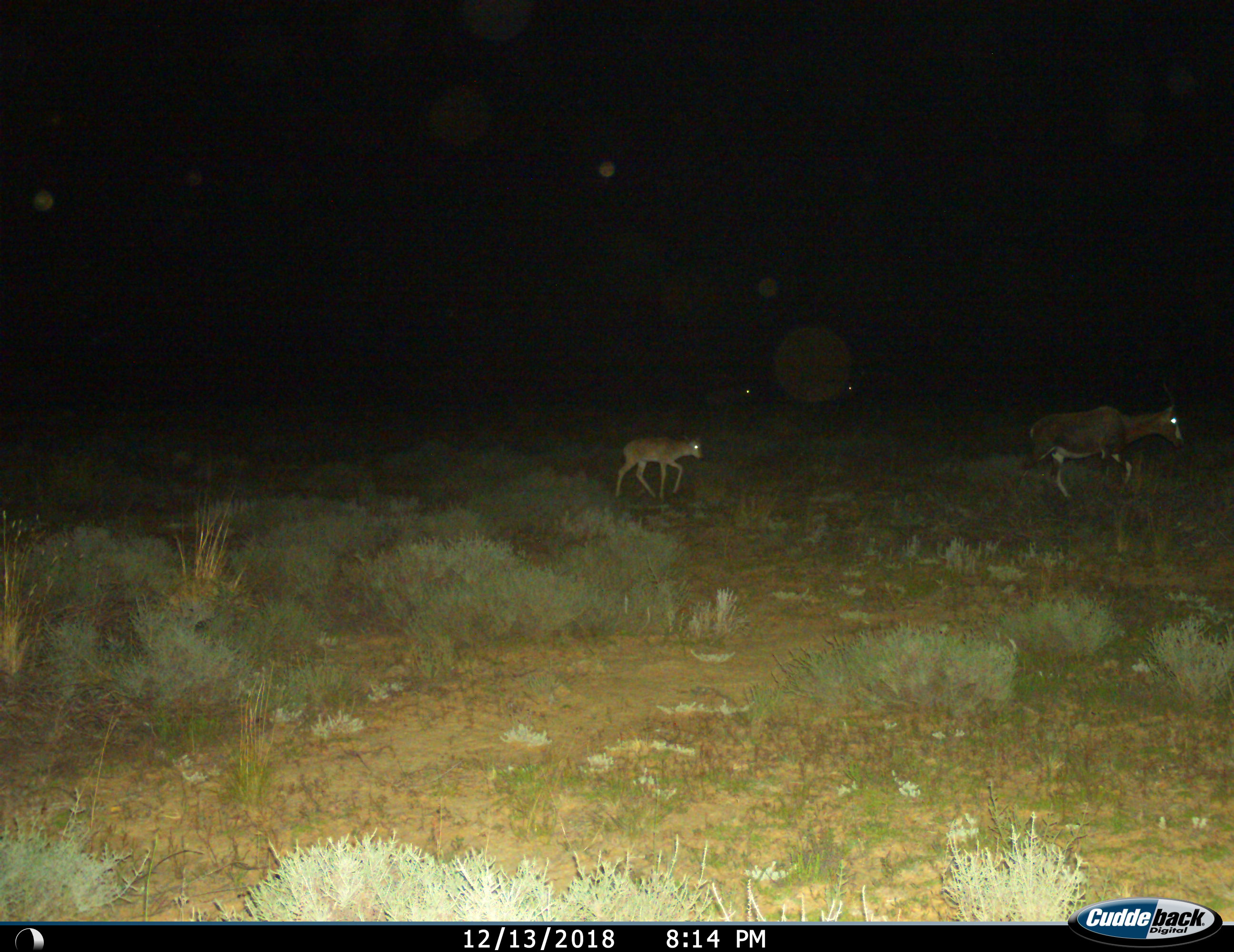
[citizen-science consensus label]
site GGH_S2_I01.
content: unidentified animal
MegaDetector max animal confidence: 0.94